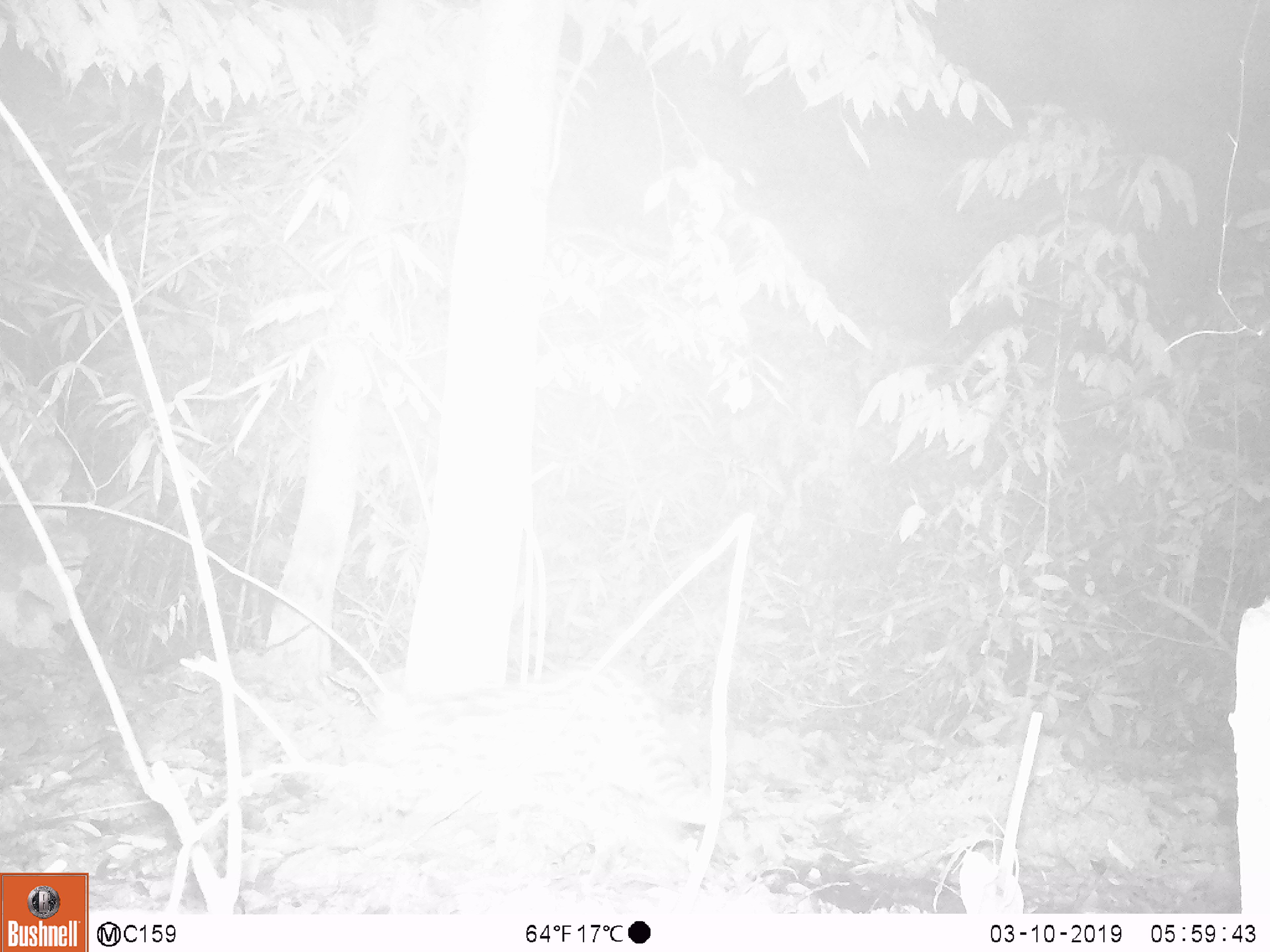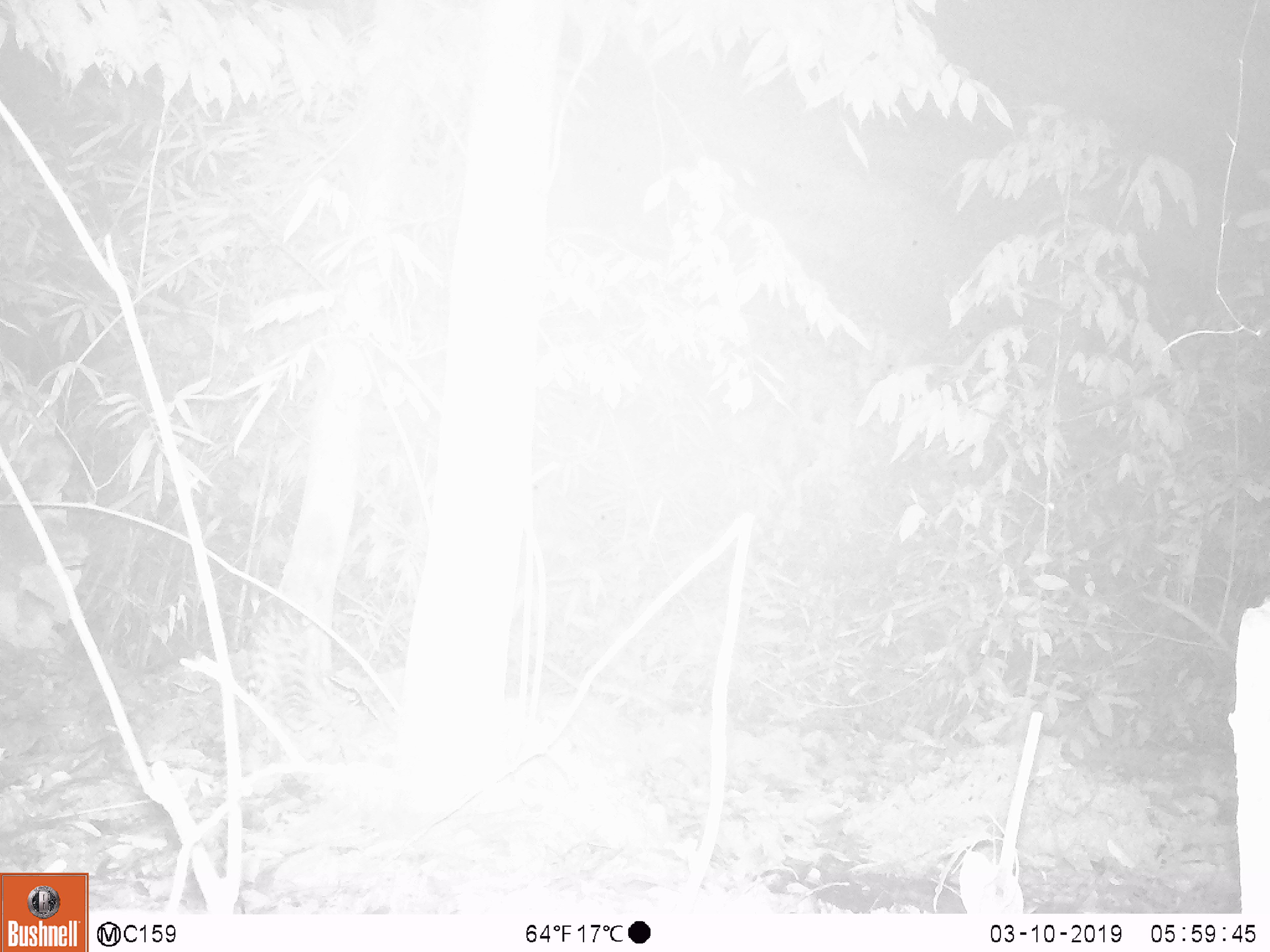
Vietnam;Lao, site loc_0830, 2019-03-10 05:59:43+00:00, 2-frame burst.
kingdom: Animalia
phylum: Chordata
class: Mammalia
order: Carnivora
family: Felidae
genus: Prionailurus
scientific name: Prionailurus bengalensis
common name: leopard cat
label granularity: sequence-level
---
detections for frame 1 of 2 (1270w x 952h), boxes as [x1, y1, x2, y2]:
leopard cat: [350, 663, 732, 824]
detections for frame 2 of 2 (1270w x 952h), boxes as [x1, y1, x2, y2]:
leopard cat: [246, 582, 323, 731]